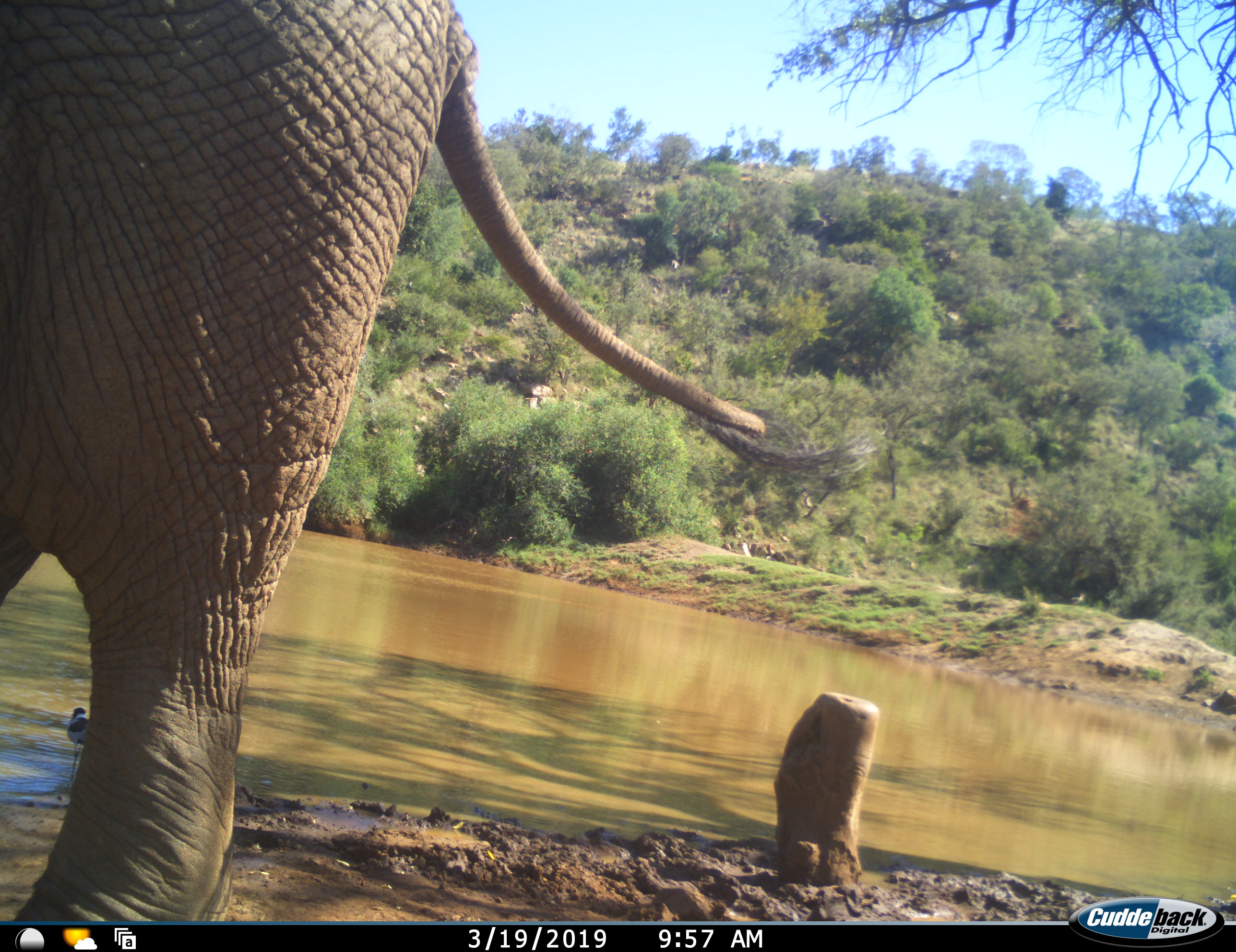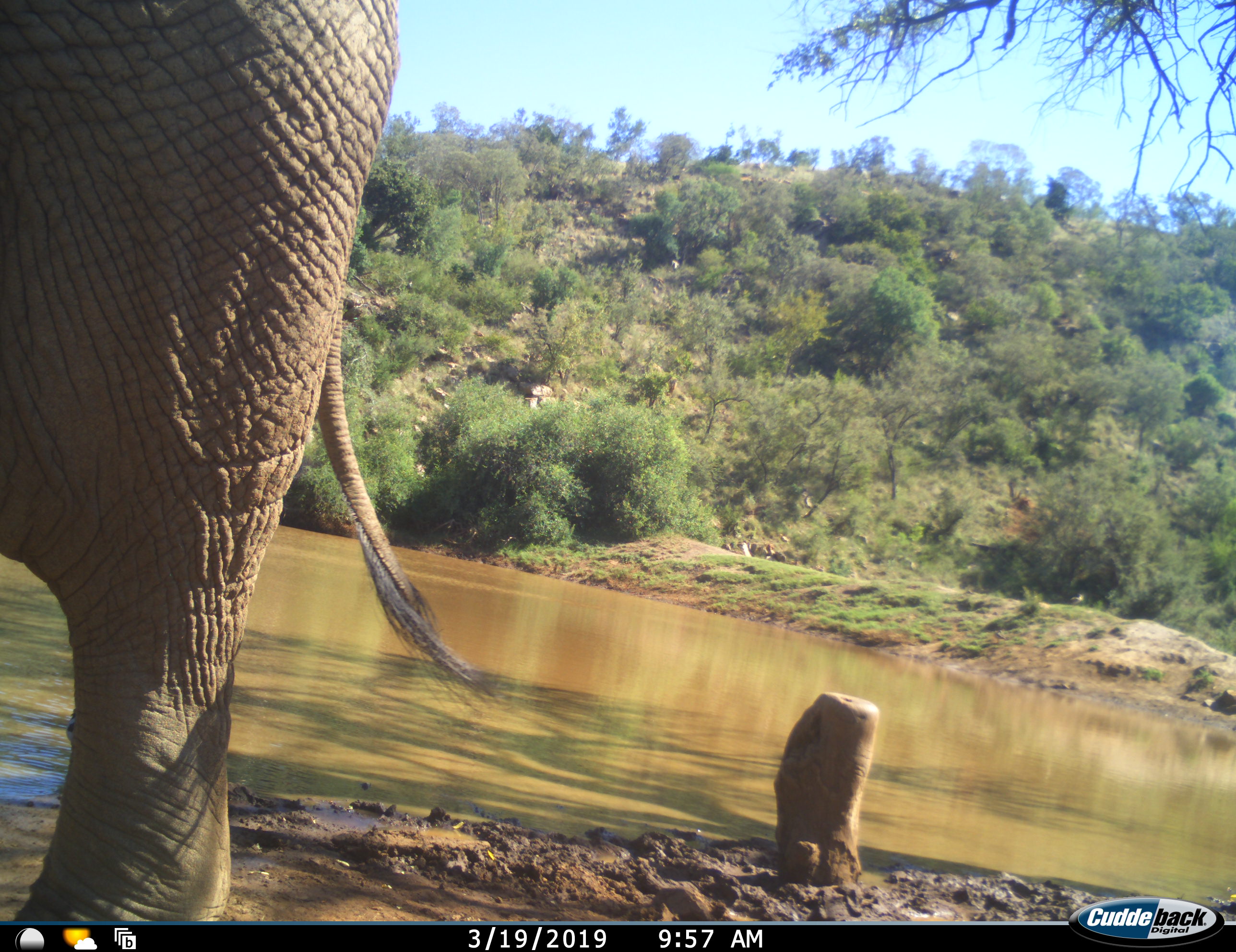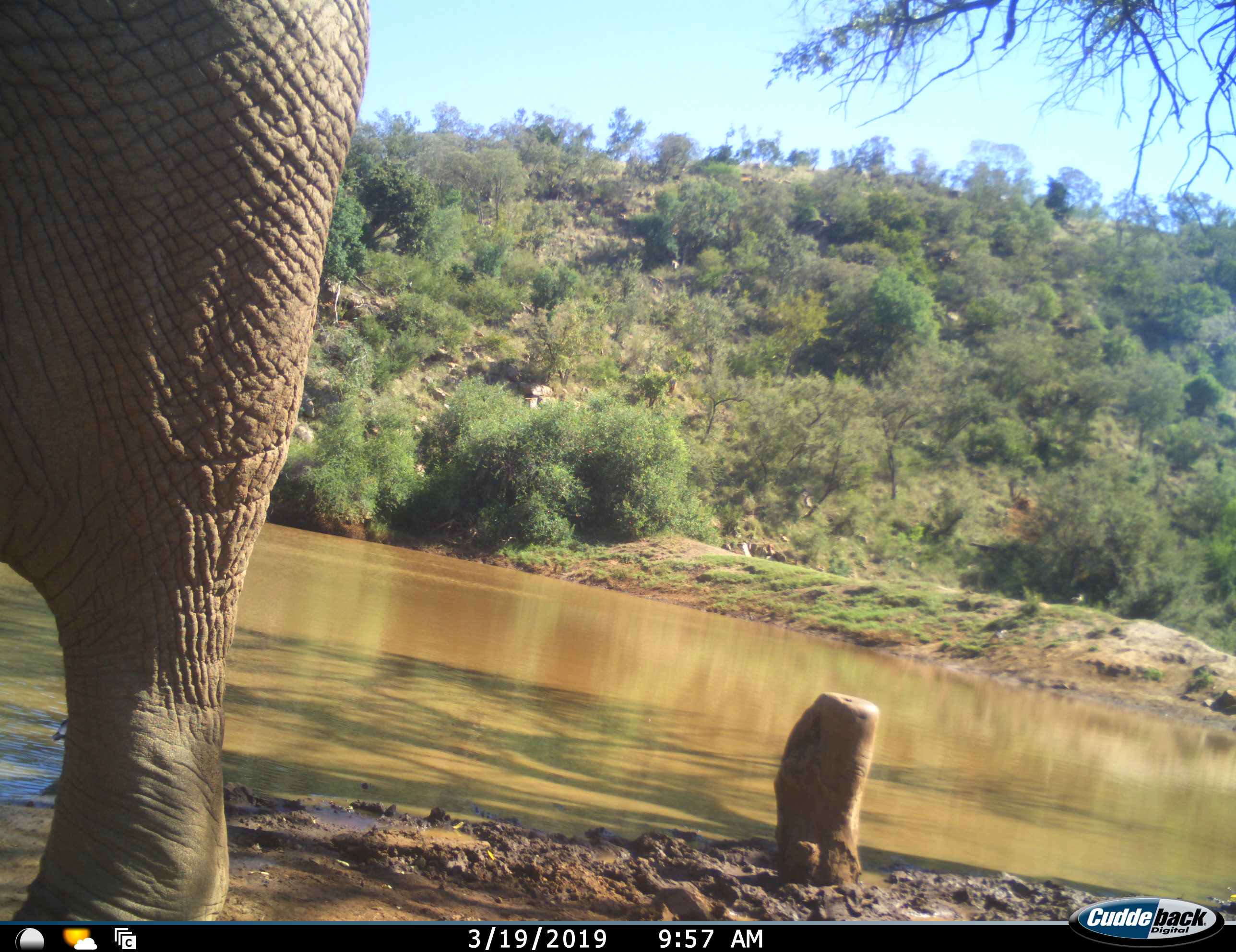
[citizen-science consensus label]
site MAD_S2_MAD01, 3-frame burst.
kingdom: Animalia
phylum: Chordata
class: Mammalia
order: Proboscidea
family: Elephantidae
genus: Loxodonta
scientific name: Loxodonta africana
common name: african bush elephant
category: elephant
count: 1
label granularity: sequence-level